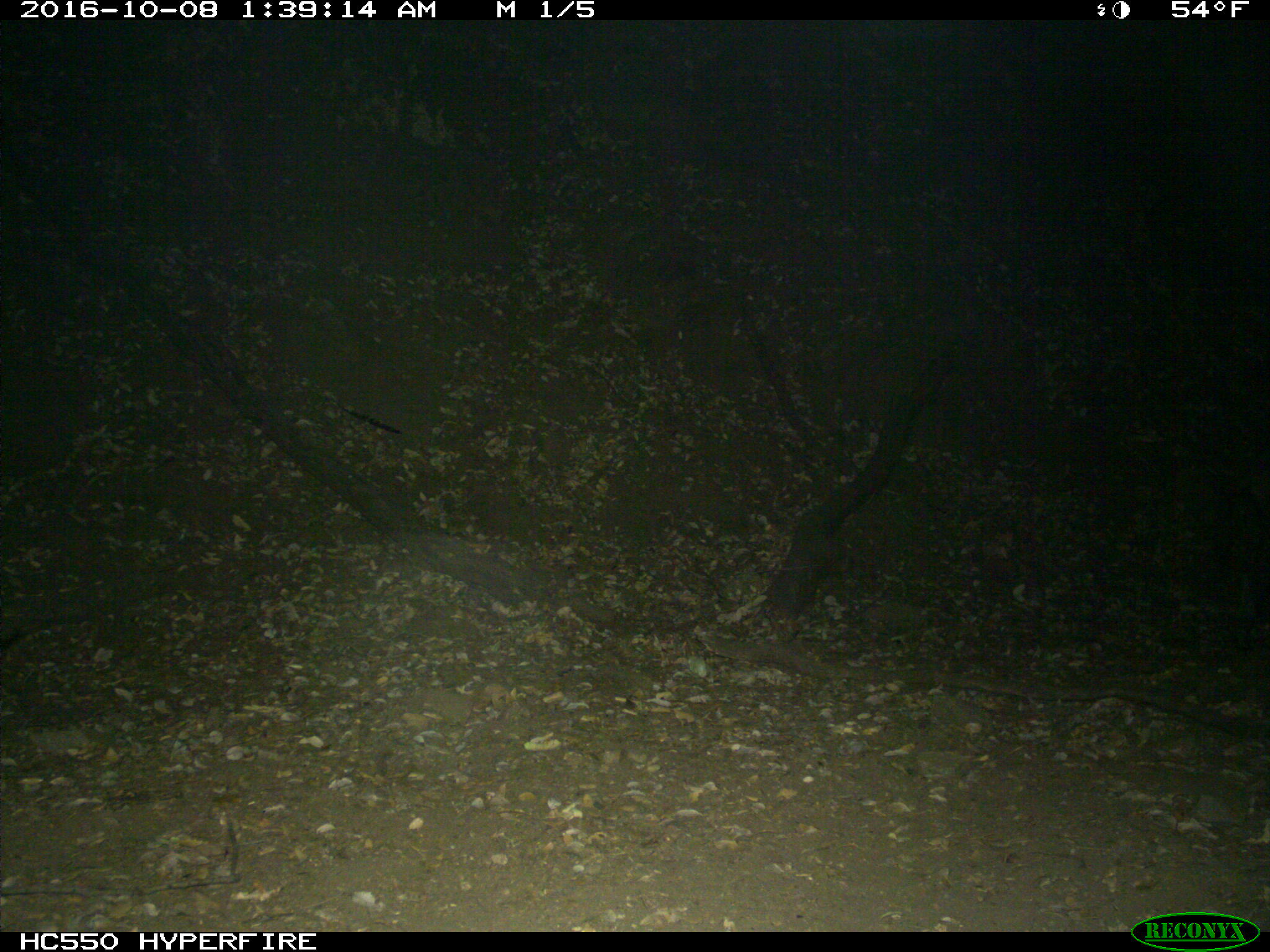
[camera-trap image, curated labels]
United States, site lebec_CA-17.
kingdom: Animalia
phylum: Chordata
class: Mammalia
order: Artiodactyla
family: Suidae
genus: Sus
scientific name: Sus scrofa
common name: wild boar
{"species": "Sus scrofa (wild boar)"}